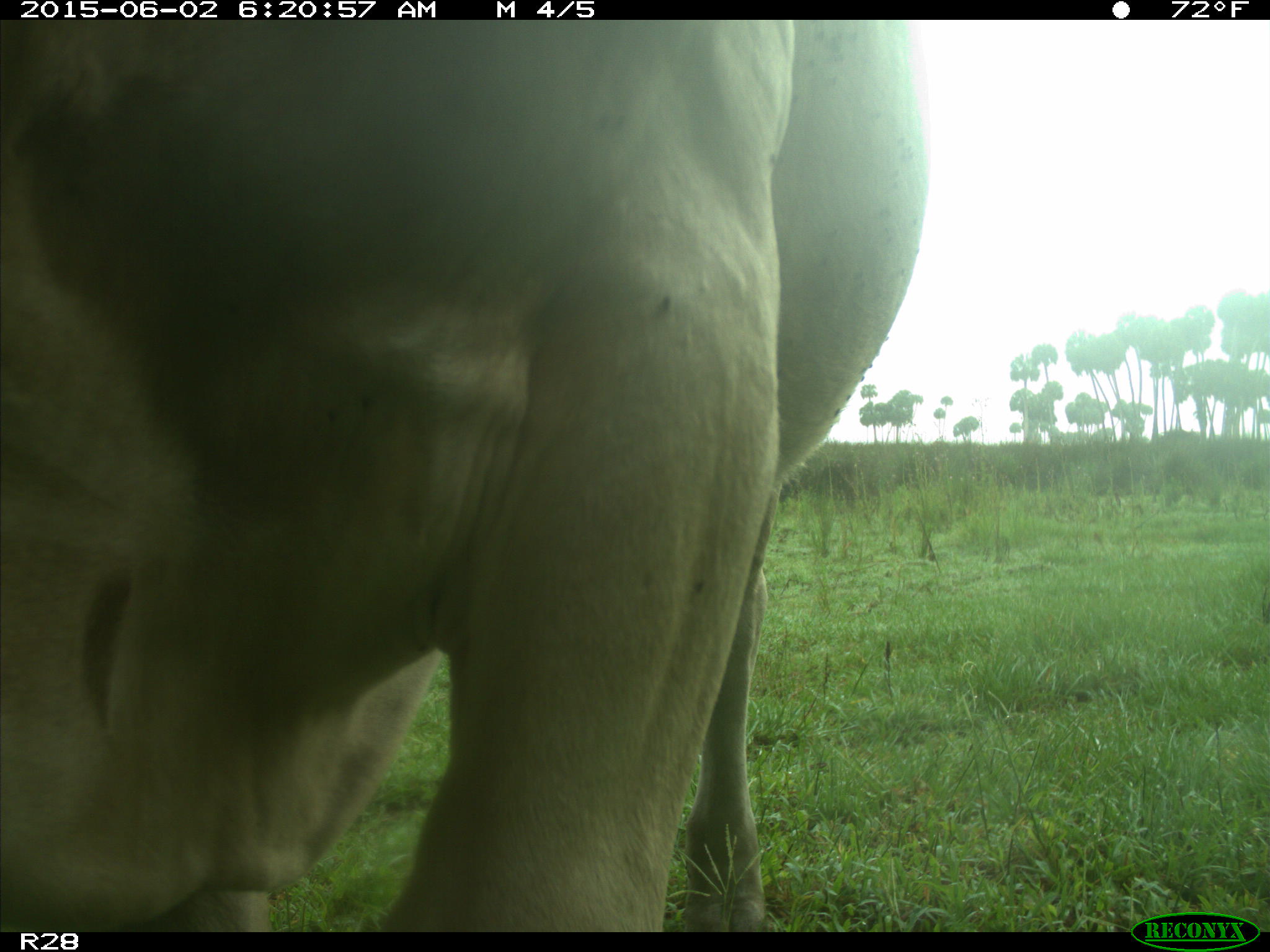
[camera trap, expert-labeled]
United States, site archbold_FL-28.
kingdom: Animalia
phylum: Chordata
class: Mammalia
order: Artiodactyla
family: Bovidae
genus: Bos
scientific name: Bos taurus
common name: domestic cow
Bos taurus (domestic cow).